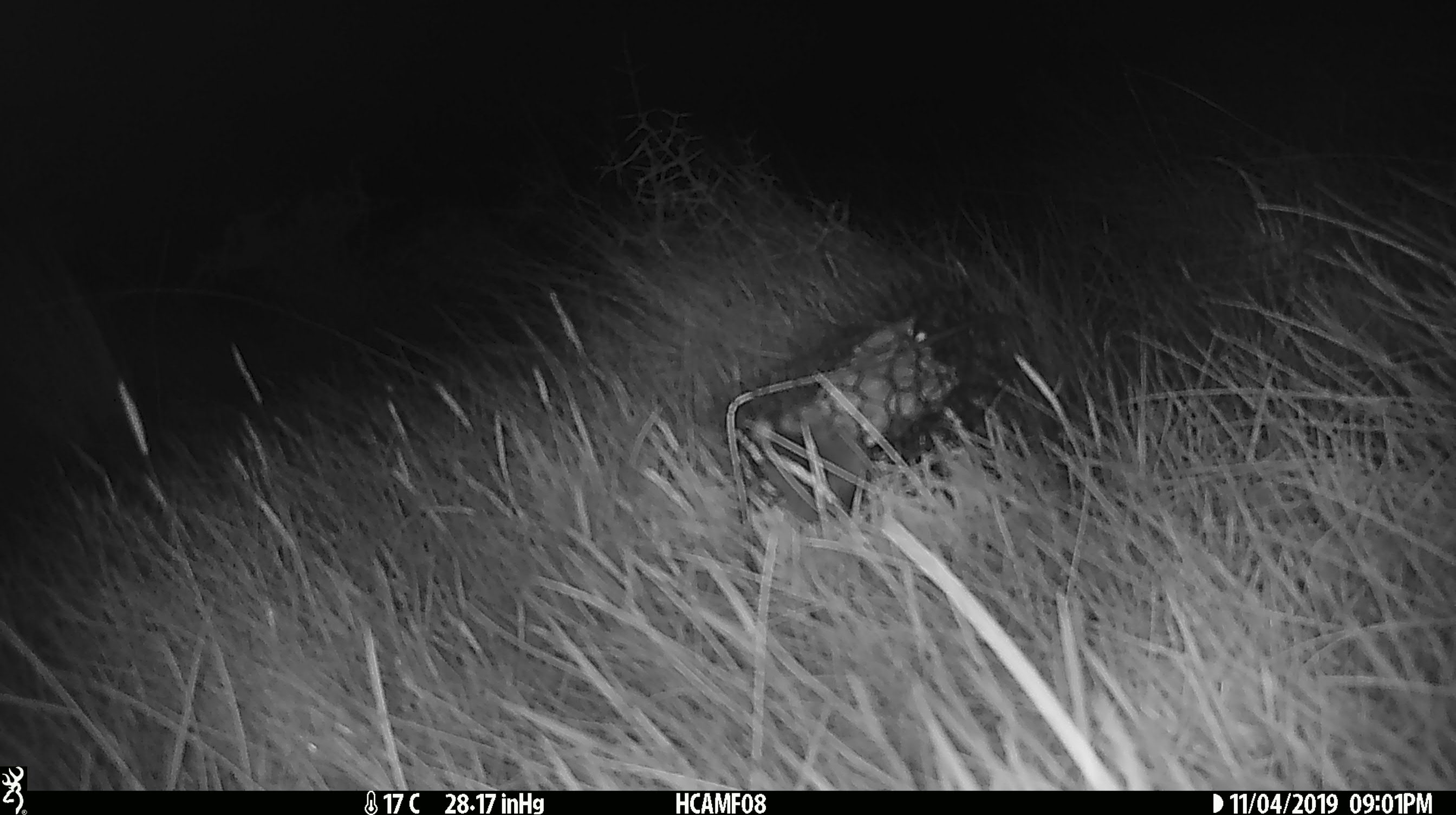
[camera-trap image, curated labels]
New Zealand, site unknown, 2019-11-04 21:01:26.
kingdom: Animalia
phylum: Chordata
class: Mammalia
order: Rodentia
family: Muridae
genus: Mus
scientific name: Mus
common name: mouse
Mouse (Mus).